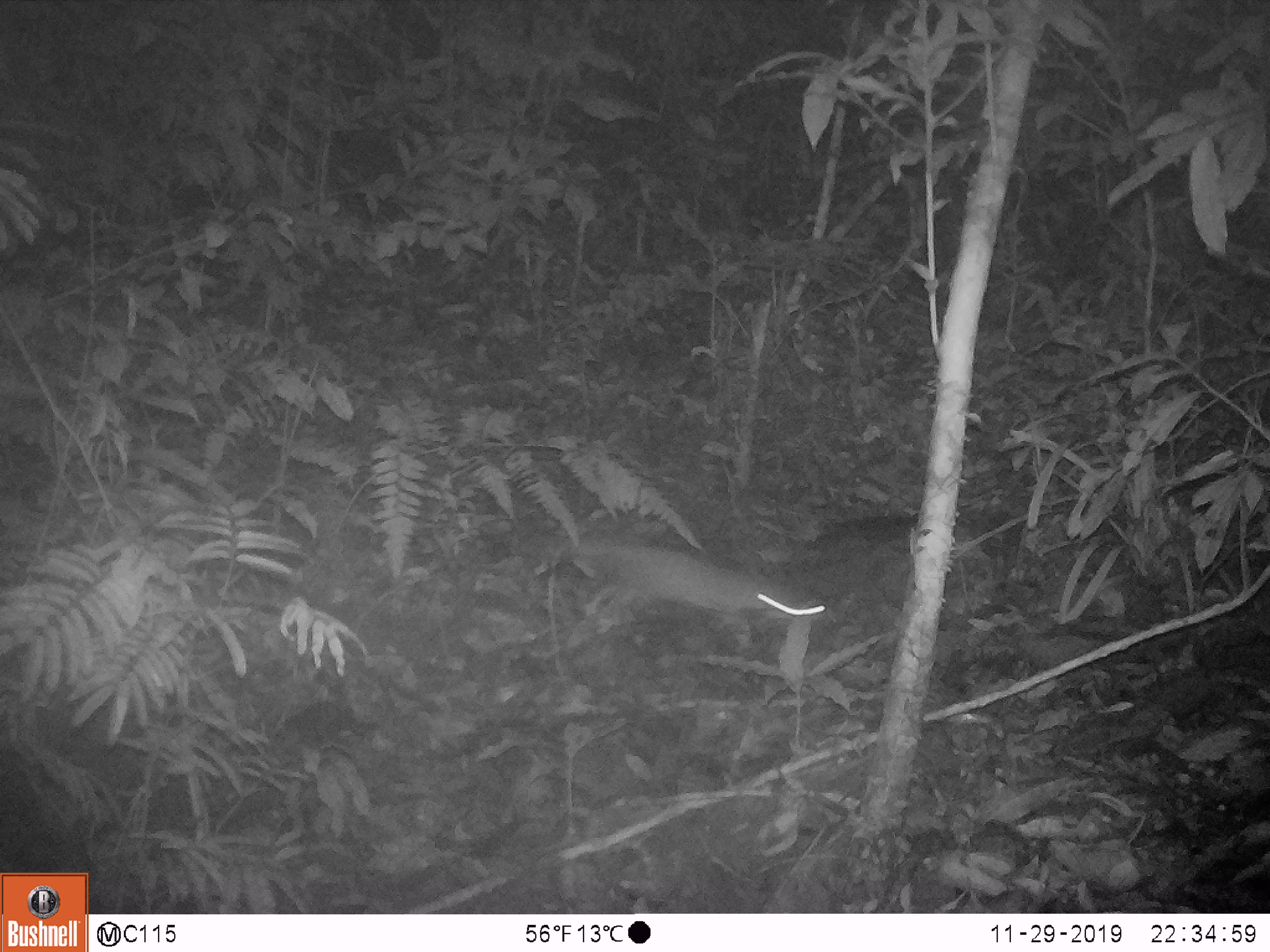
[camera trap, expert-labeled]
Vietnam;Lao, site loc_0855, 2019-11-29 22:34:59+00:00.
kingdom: Animalia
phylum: Chordata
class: Mammalia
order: Rodentia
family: Muridae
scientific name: Muridae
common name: old-world mice and rats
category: unidentified murid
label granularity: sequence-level